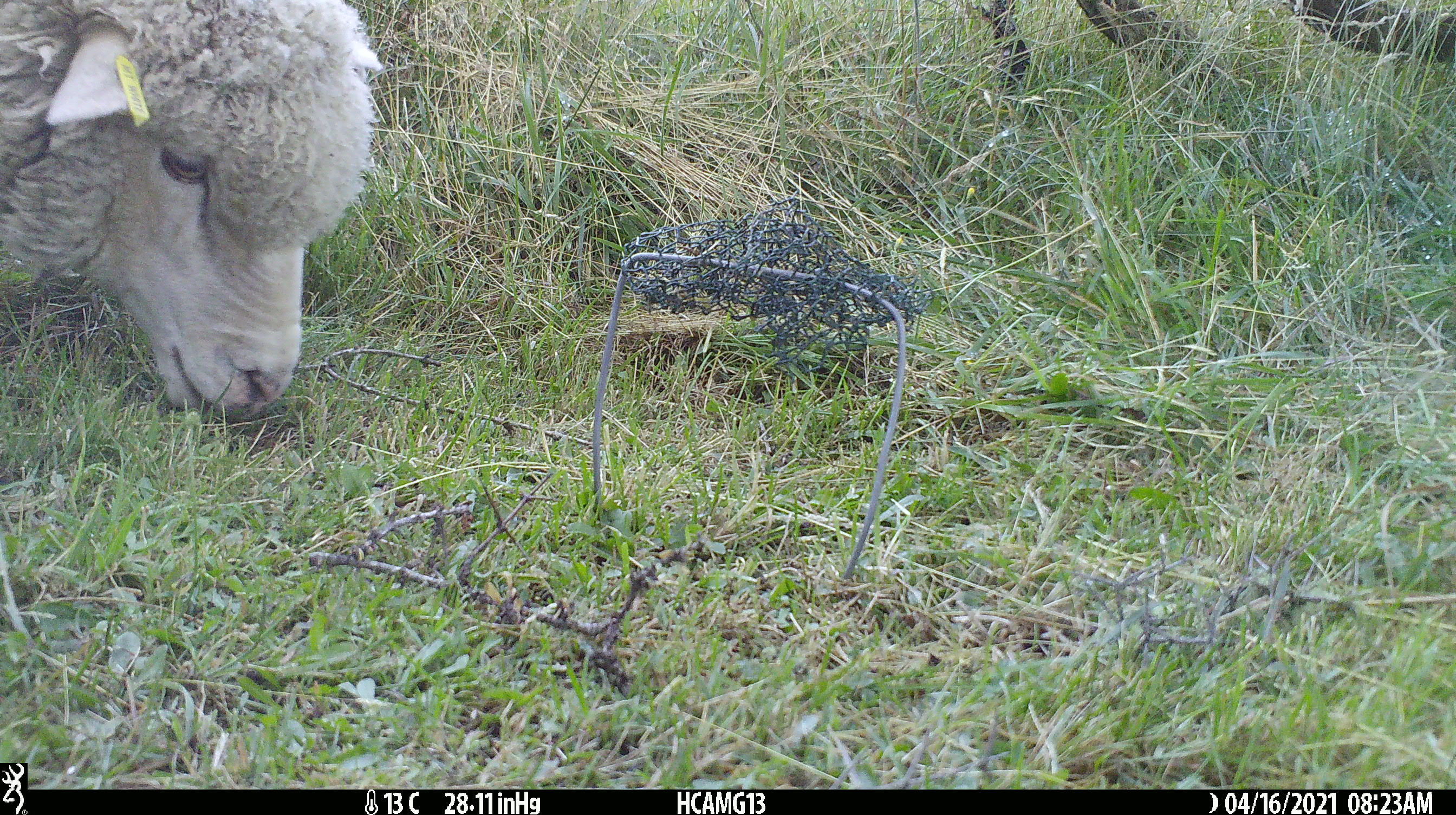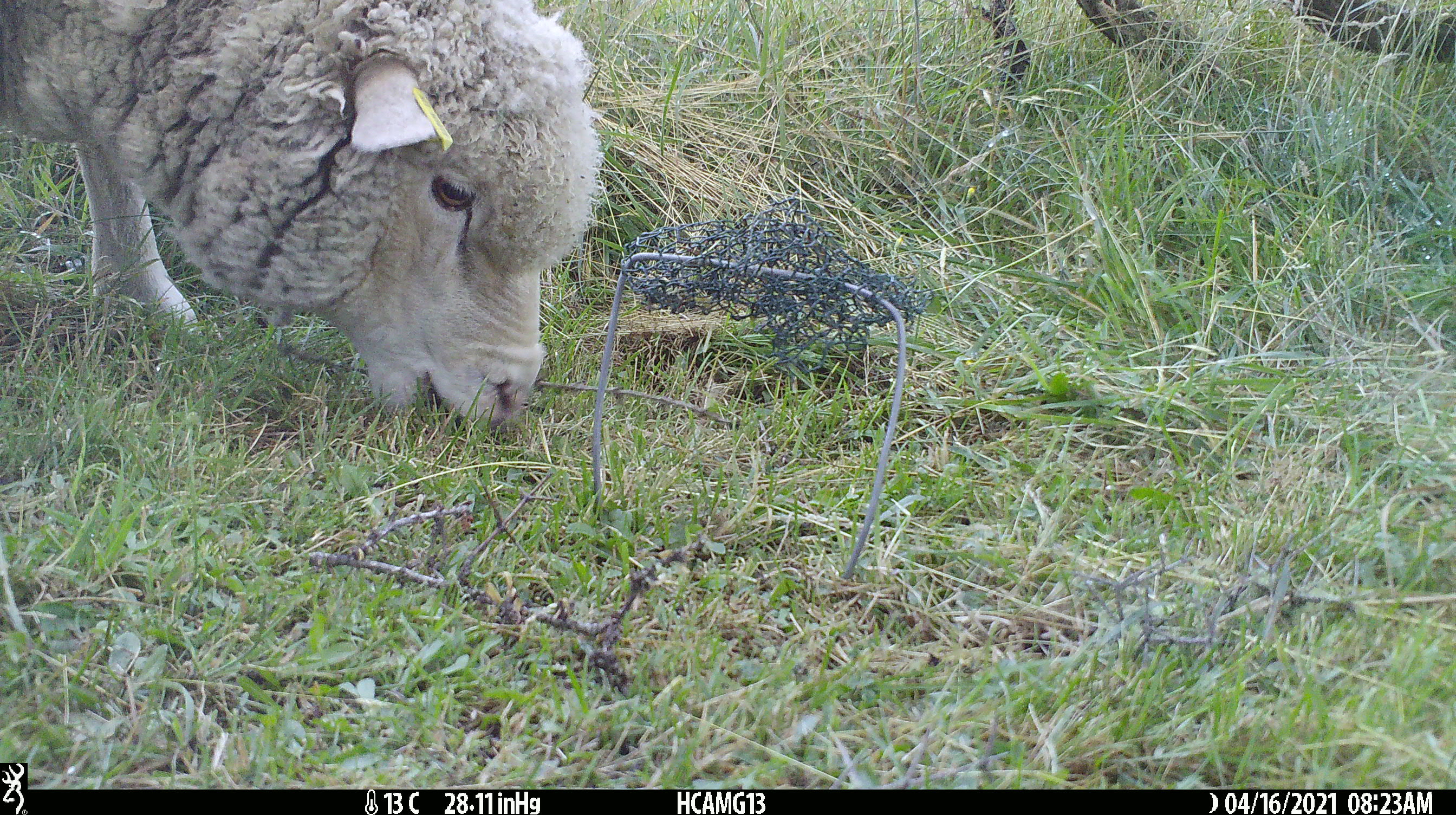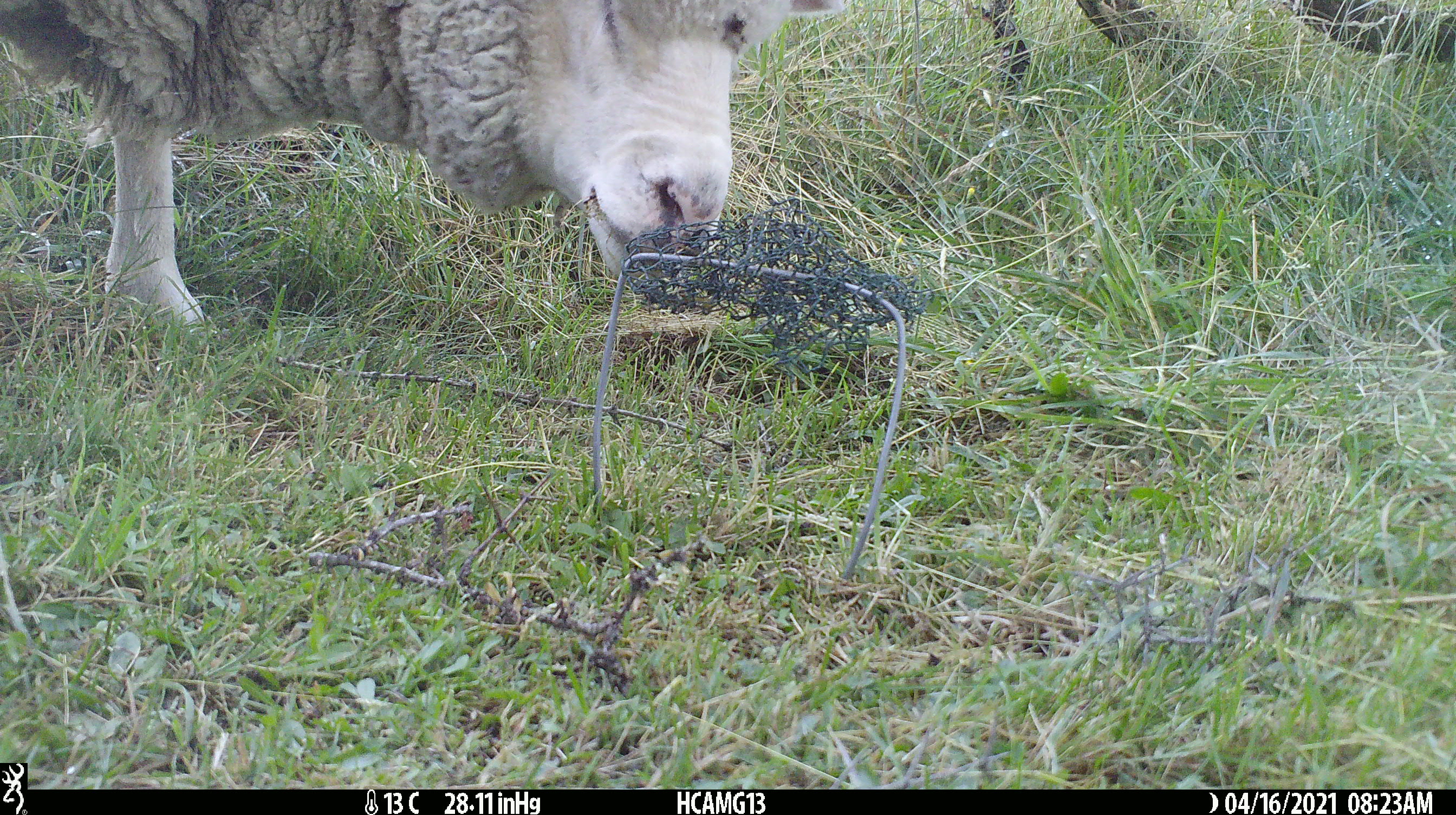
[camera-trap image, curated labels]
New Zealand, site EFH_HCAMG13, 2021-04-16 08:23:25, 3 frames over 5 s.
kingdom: Animalia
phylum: Chordata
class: Mammalia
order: Artiodactyla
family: Bovidae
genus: Ovis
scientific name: Ovis aries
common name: domestic sheep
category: sheep